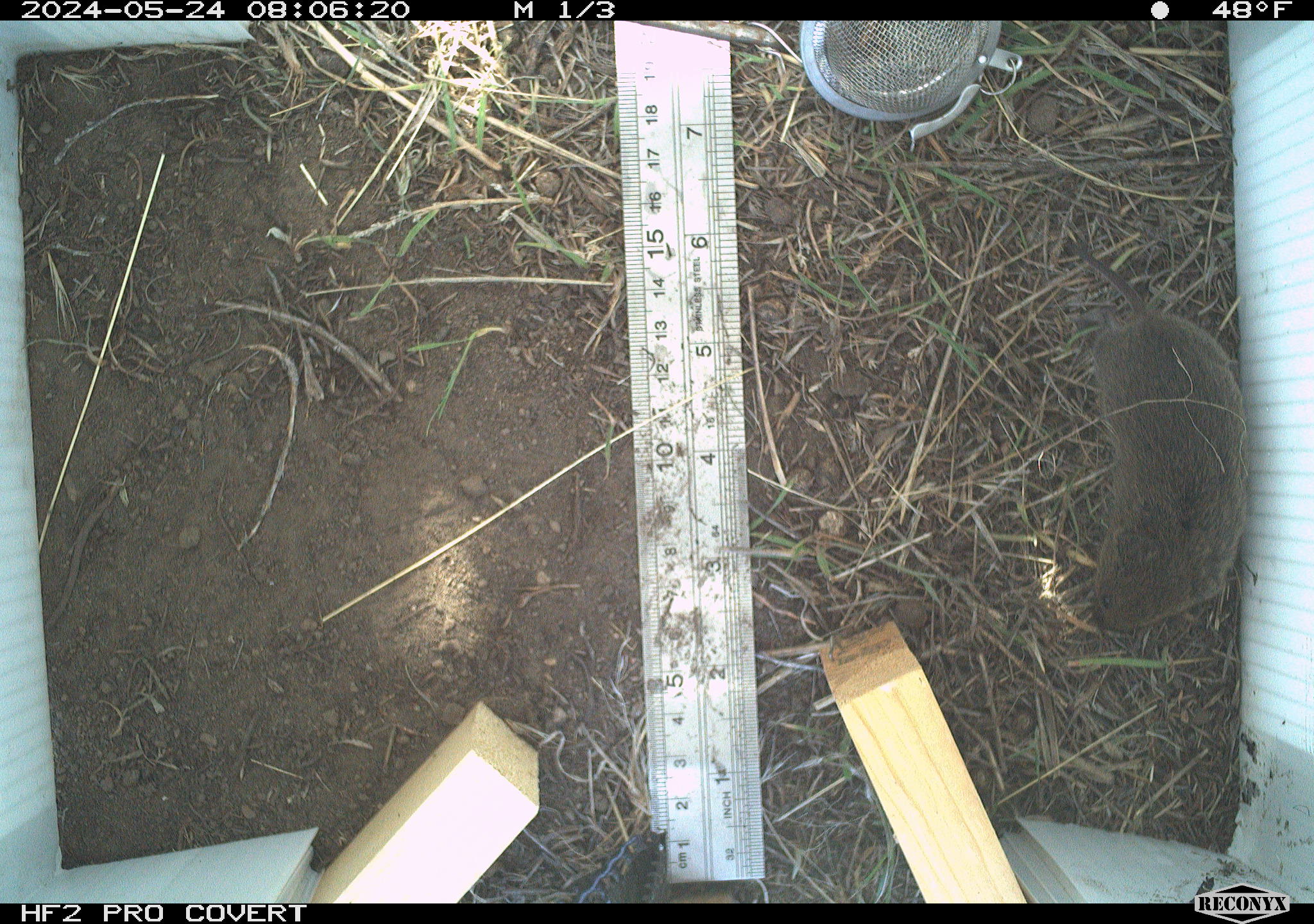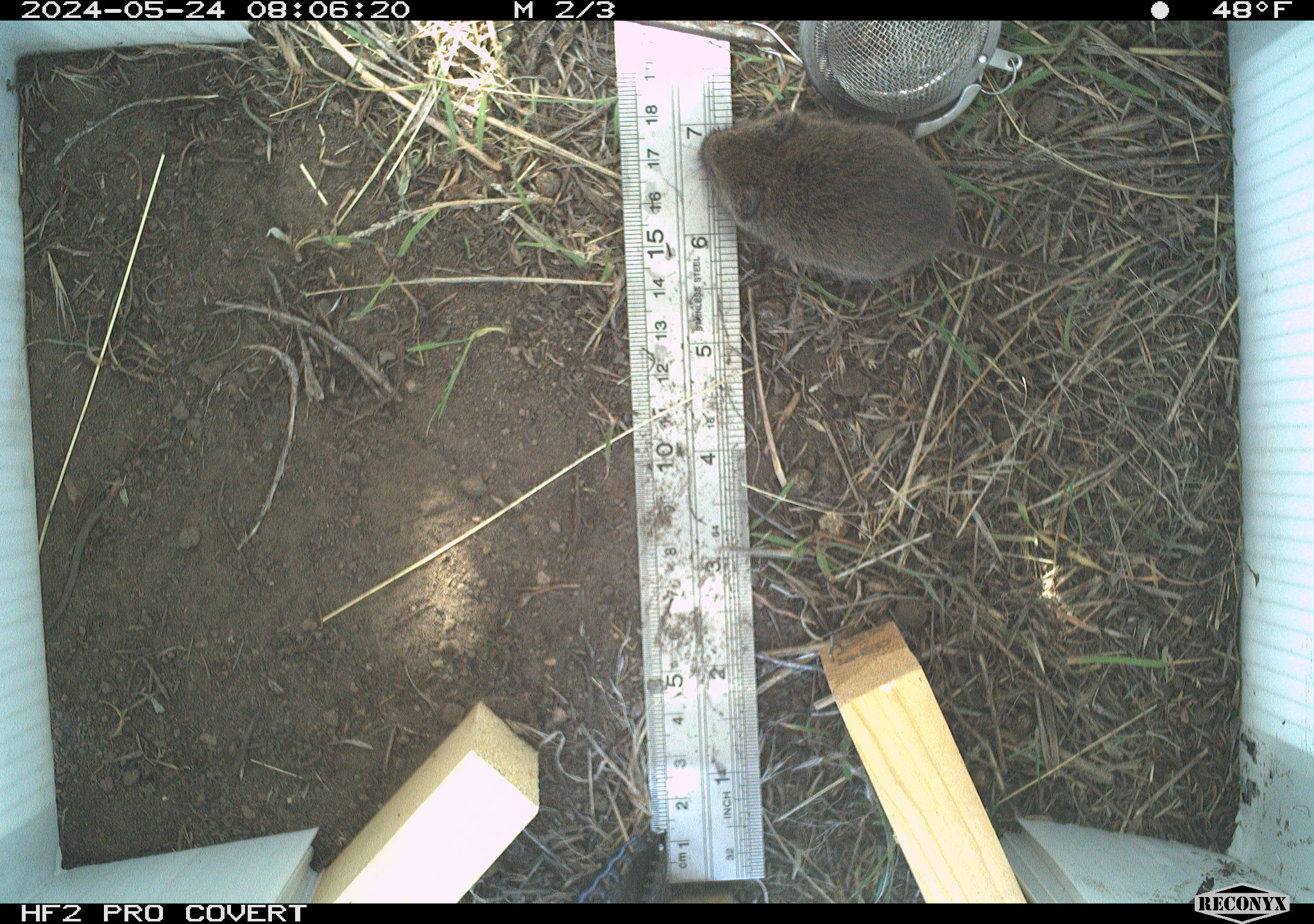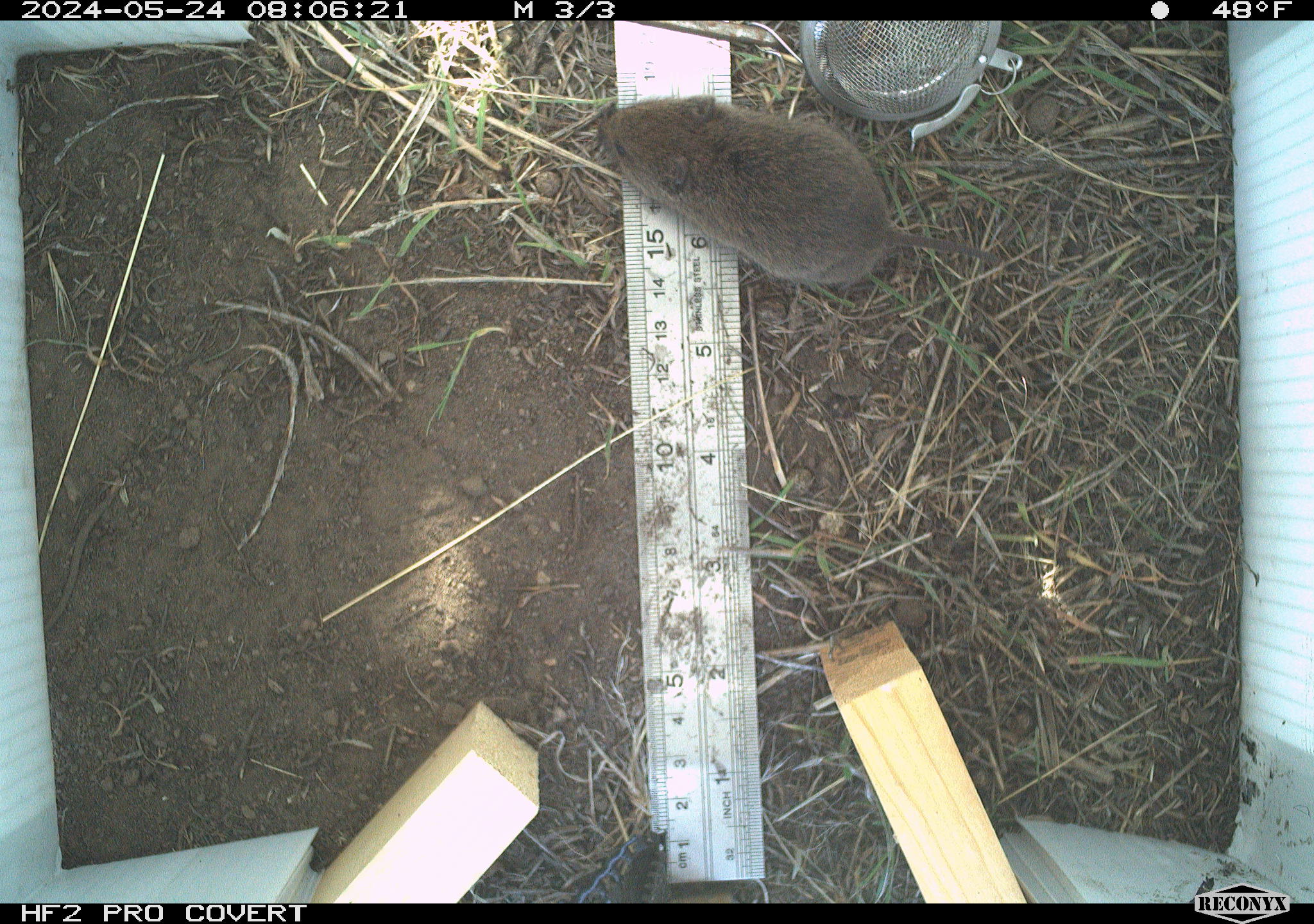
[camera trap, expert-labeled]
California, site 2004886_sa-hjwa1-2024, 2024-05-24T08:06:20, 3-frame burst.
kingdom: Animalia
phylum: Chordata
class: Mammalia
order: Rodentia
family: Cricetidae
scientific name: Cricetidae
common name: hamsters, voles, lemmings, and allies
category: cricetidae family